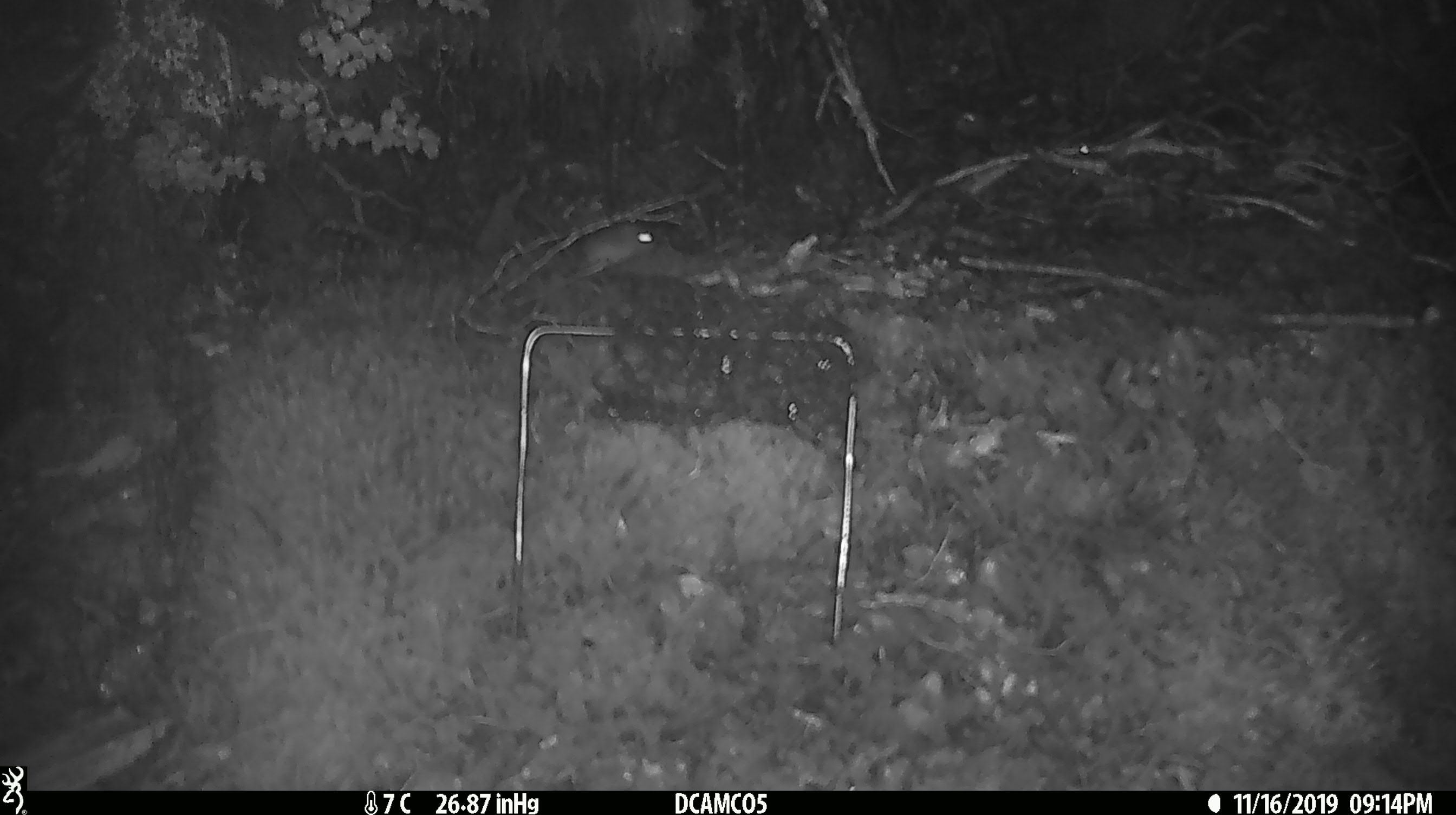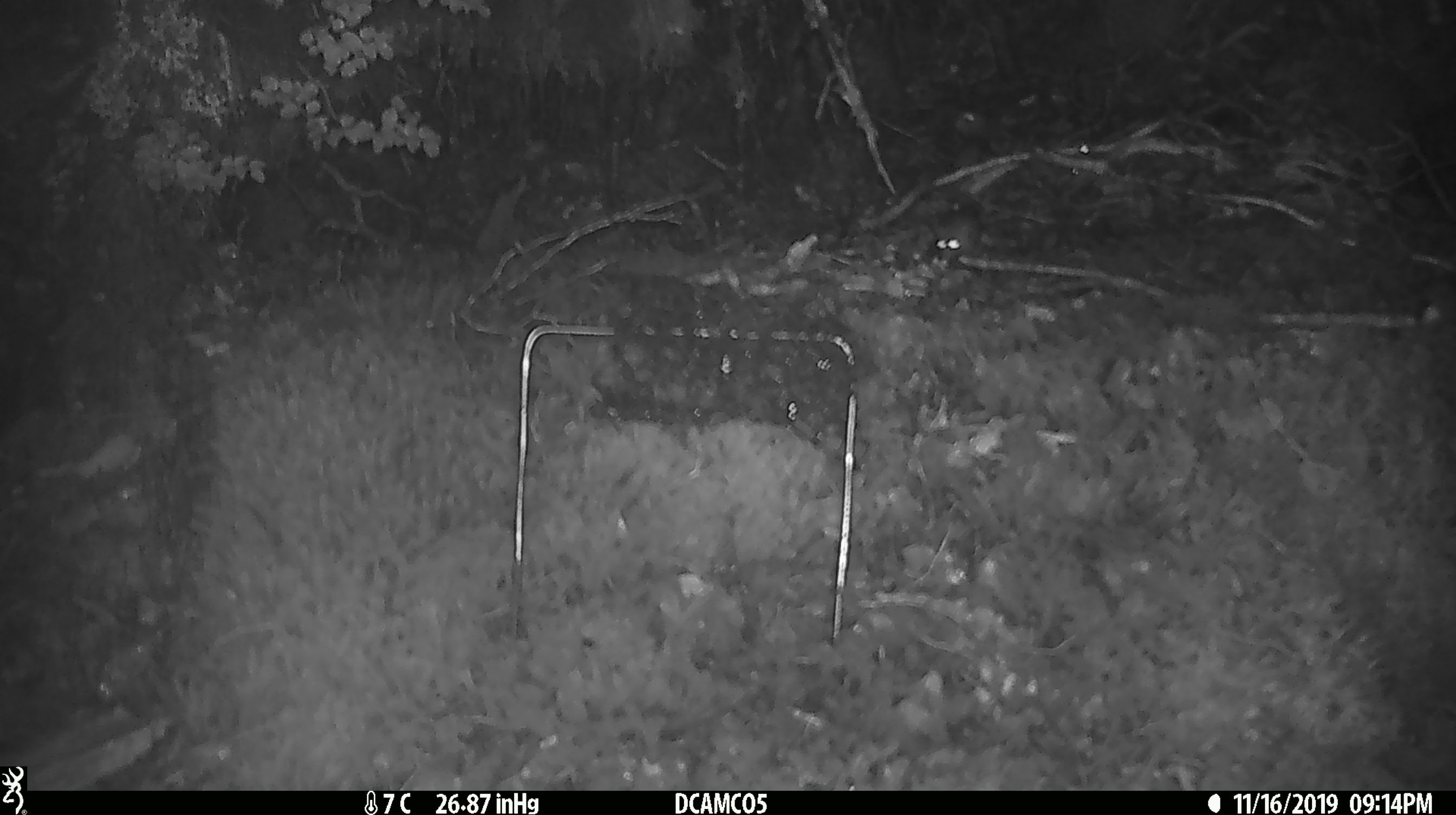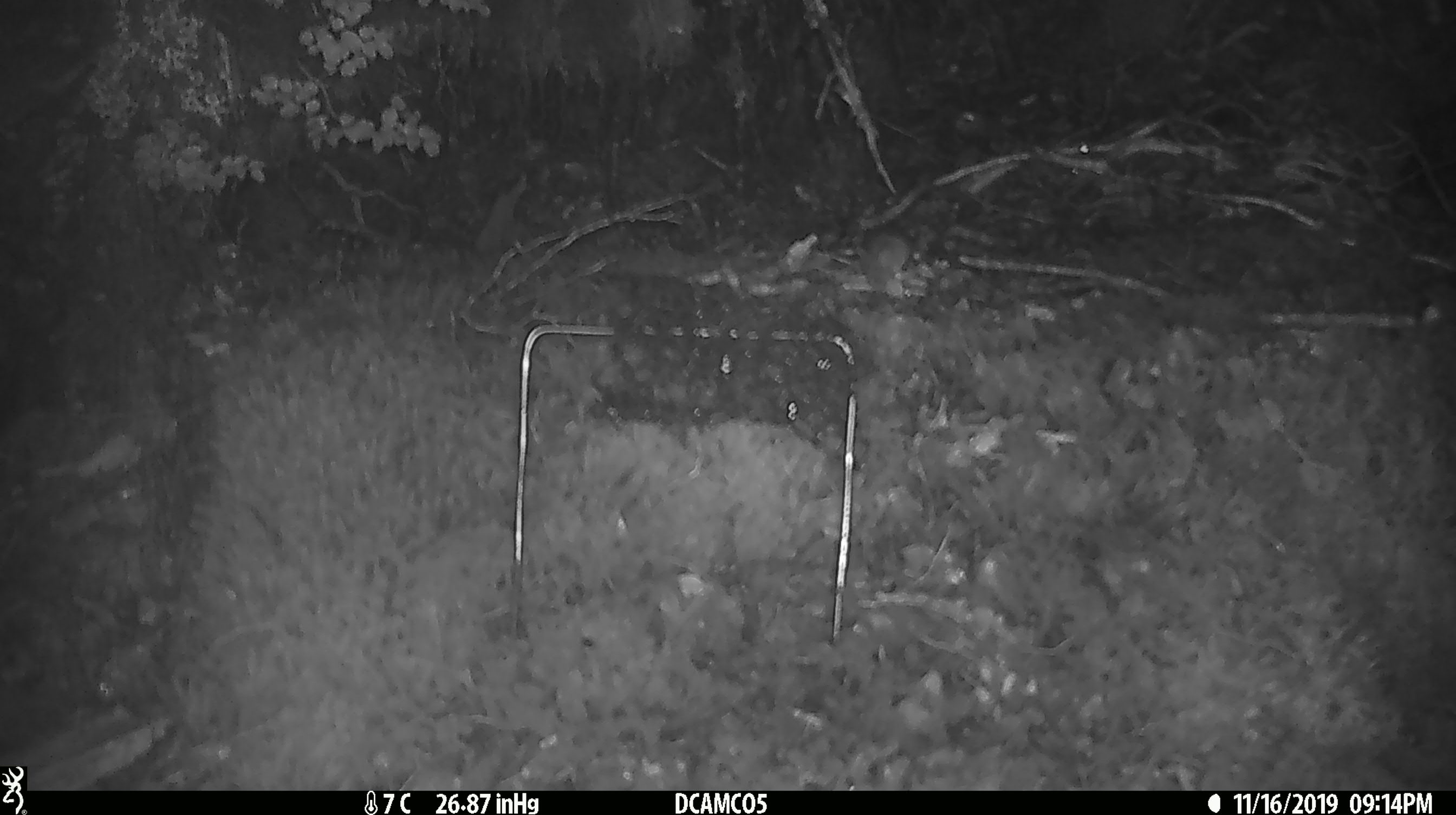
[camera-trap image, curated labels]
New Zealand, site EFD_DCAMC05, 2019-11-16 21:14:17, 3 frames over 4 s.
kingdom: Animalia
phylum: Chordata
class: Mammalia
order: Rodentia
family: Muridae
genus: Mus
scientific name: Mus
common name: mouse